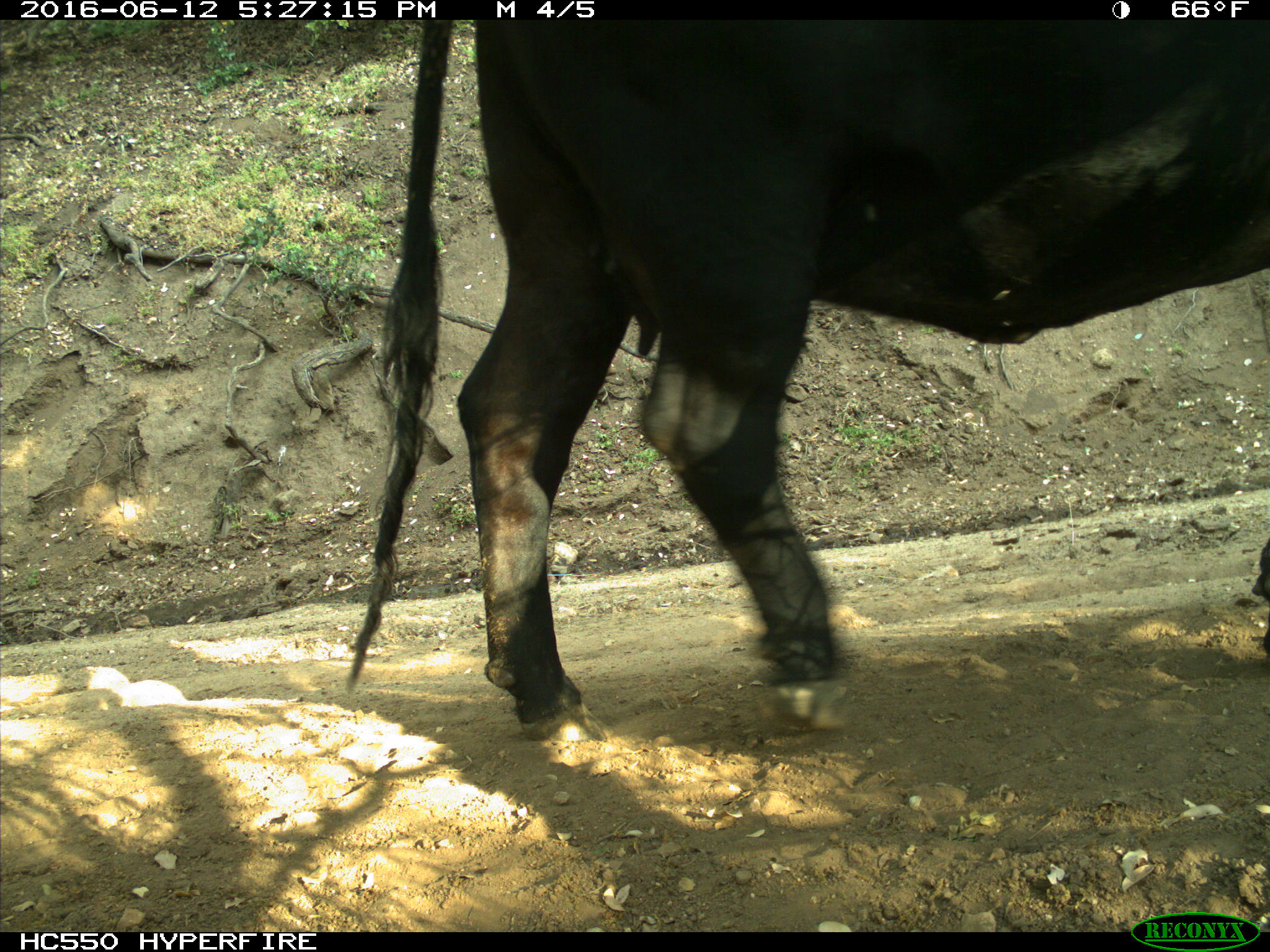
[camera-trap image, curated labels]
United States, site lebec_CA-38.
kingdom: Animalia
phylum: Chordata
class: Mammalia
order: Artiodactyla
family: Bovidae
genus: Bos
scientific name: Bos taurus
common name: domestic cow